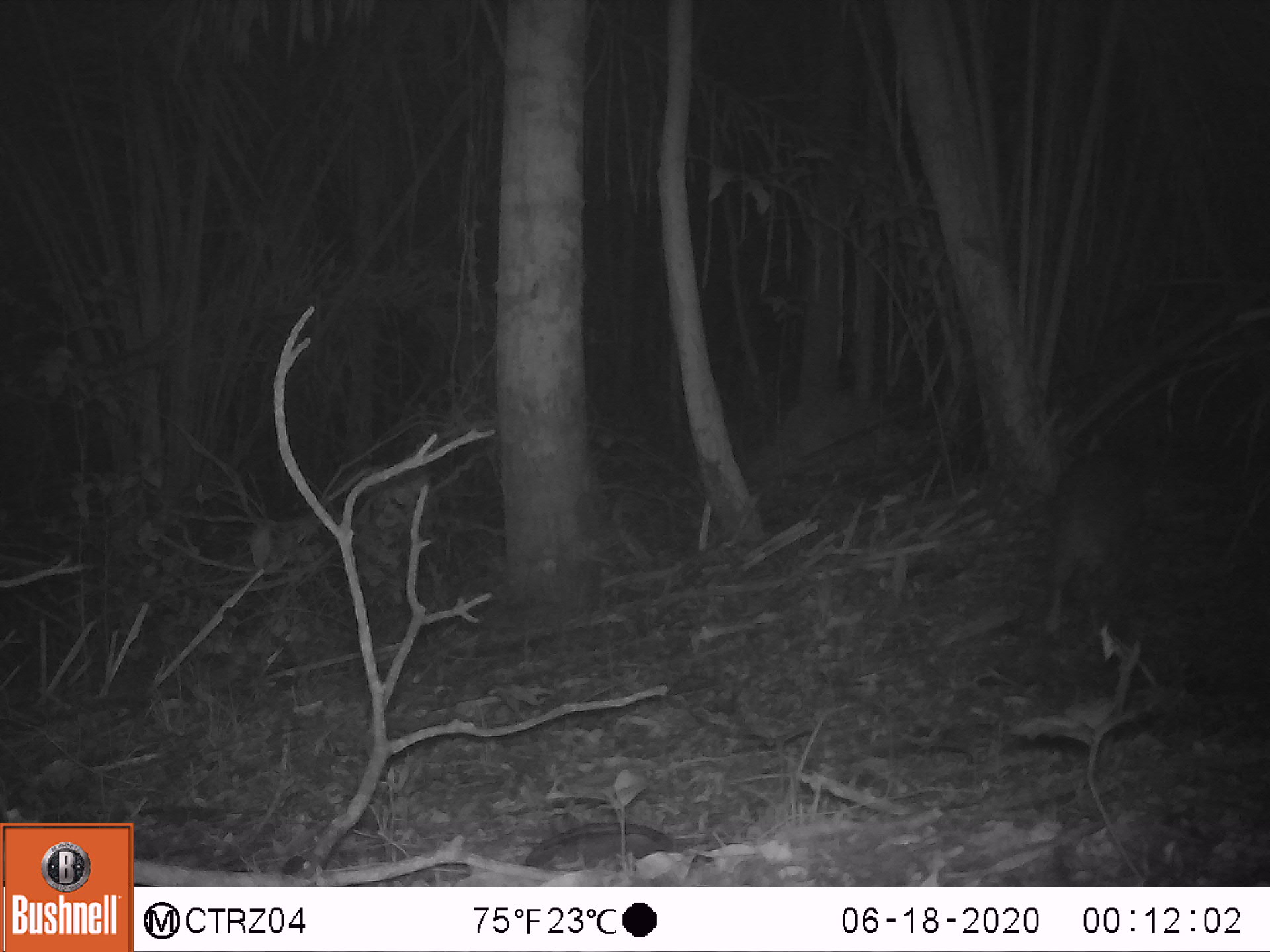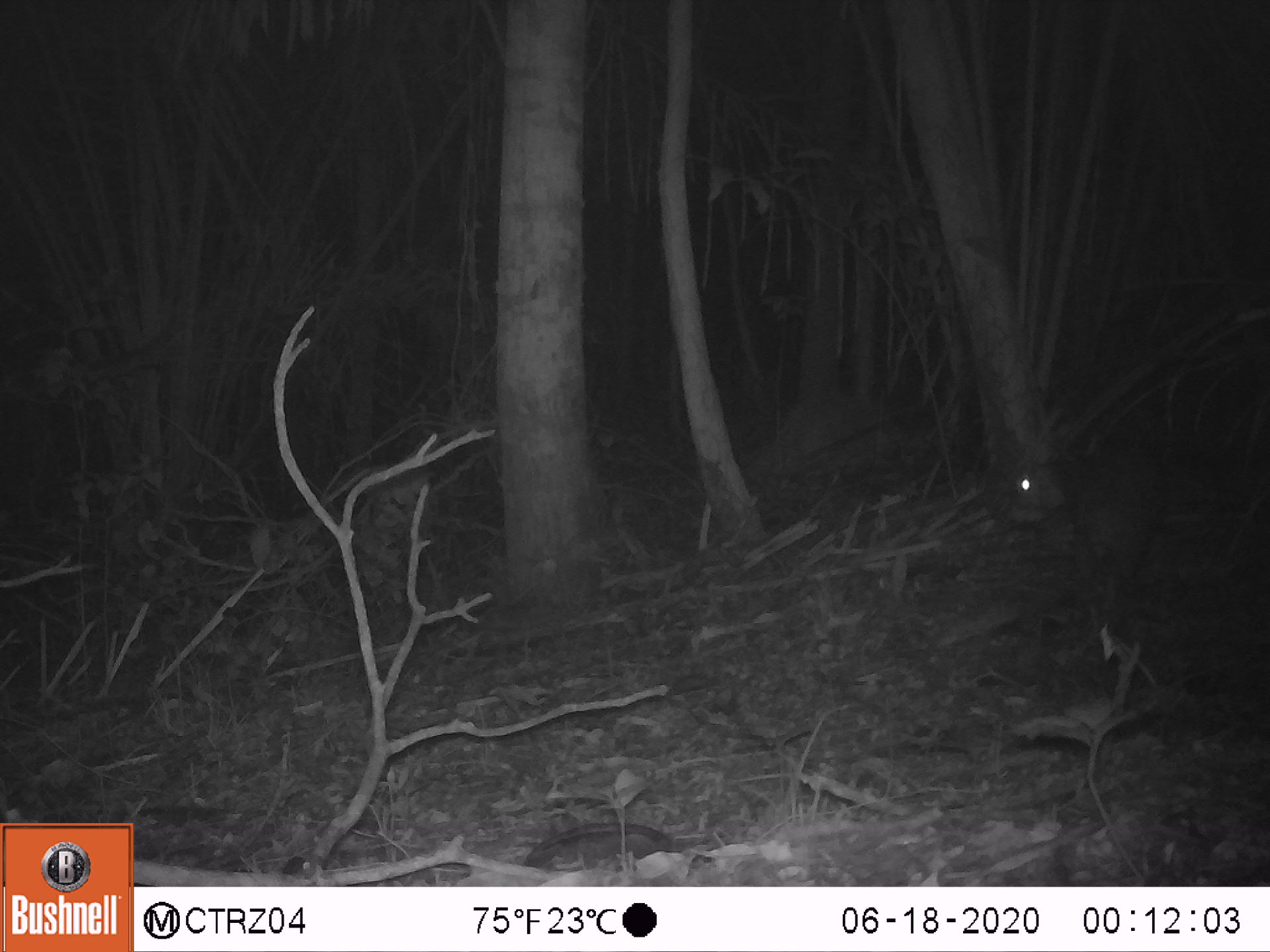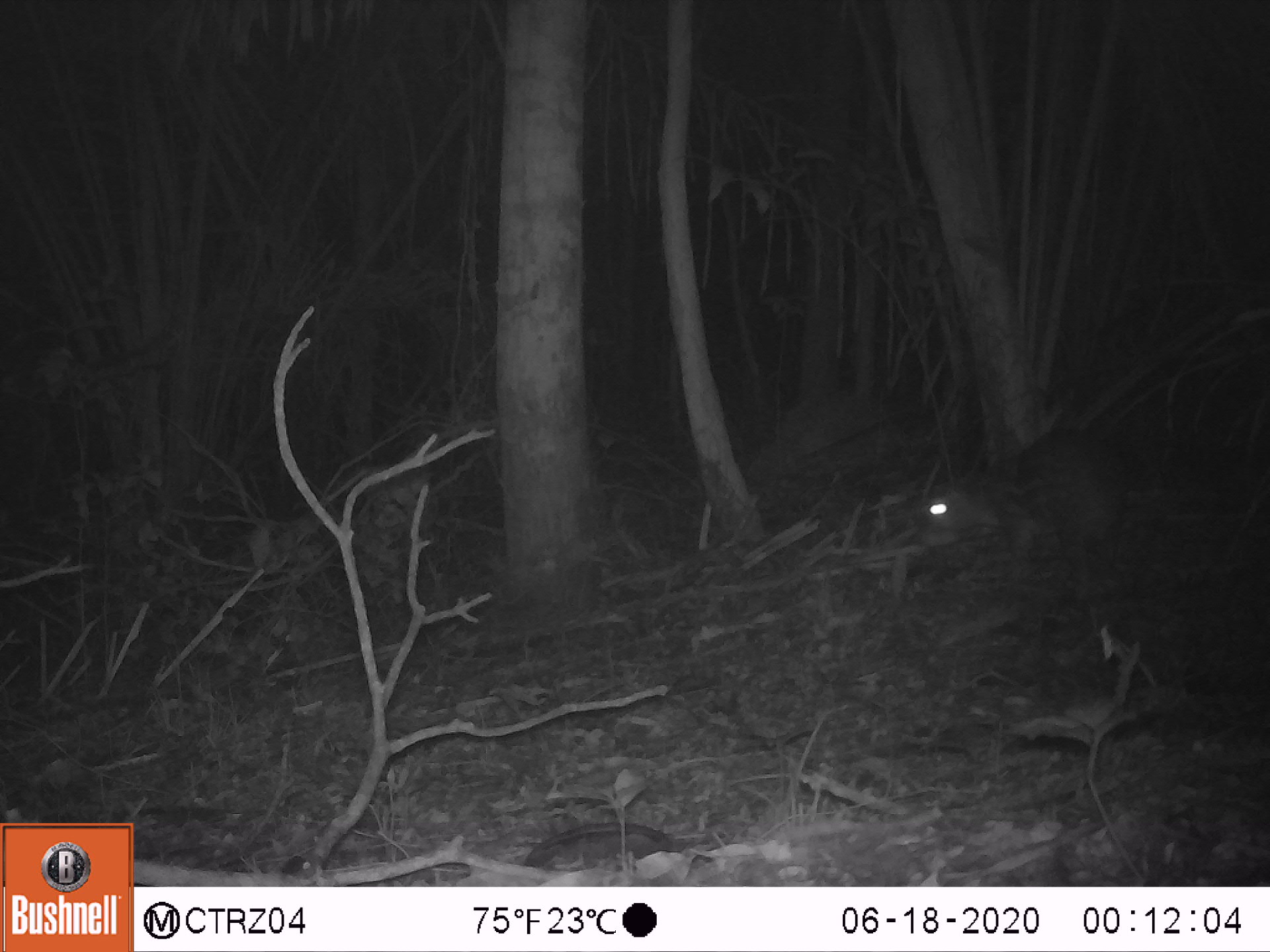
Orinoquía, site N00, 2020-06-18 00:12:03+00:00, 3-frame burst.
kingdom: Animalia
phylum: Chordata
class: Mammalia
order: Rodentia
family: Cuniculidae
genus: Cuniculus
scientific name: Cuniculus paca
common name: spotted paca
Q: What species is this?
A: Spotted paca (Cuniculus paca).